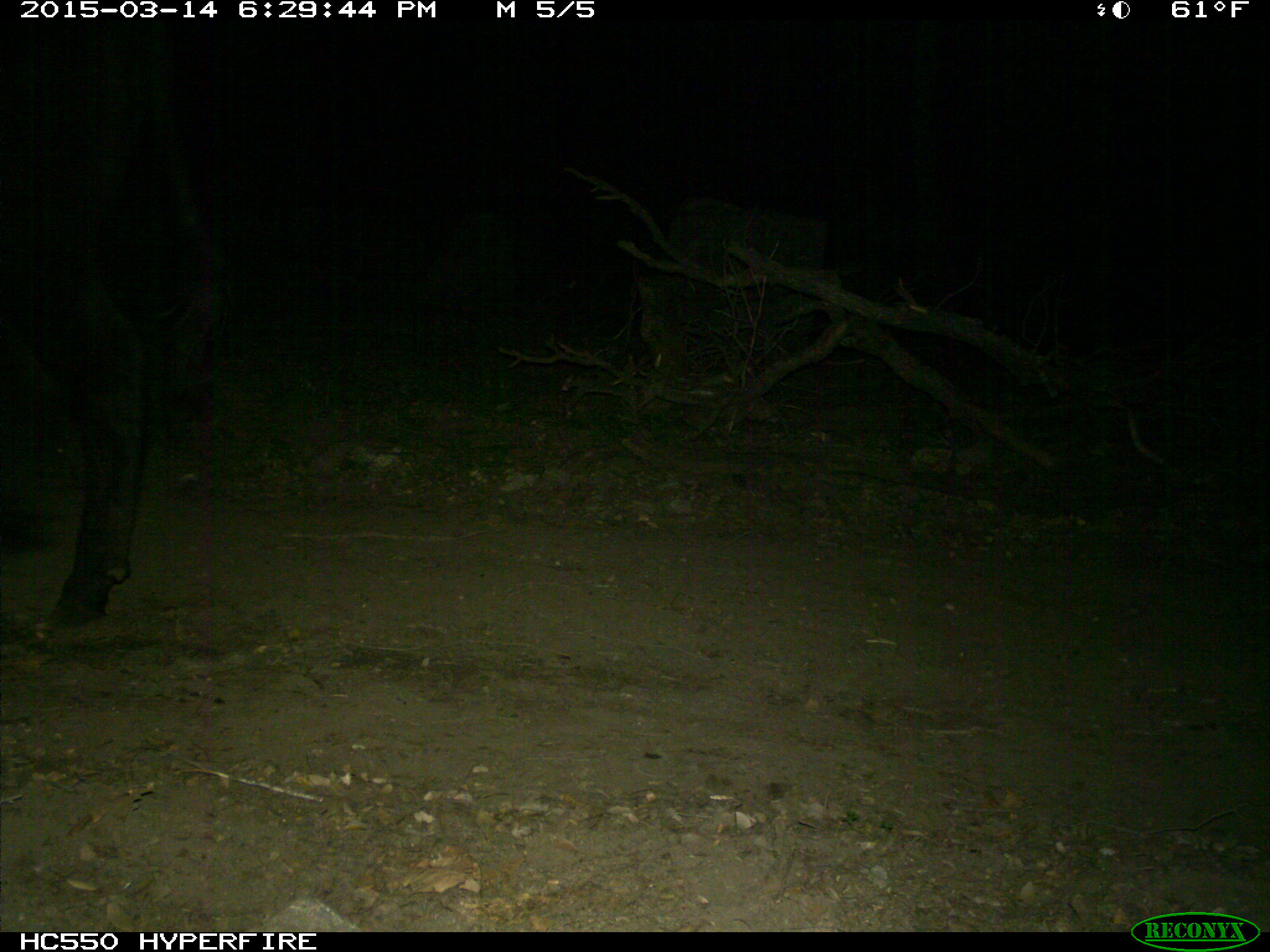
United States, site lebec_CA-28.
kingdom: Animalia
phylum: Chordata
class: Mammalia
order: Artiodactyla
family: Bovidae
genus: Bos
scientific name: Bos taurus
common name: domestic cow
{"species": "Bos taurus (domestic cow)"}